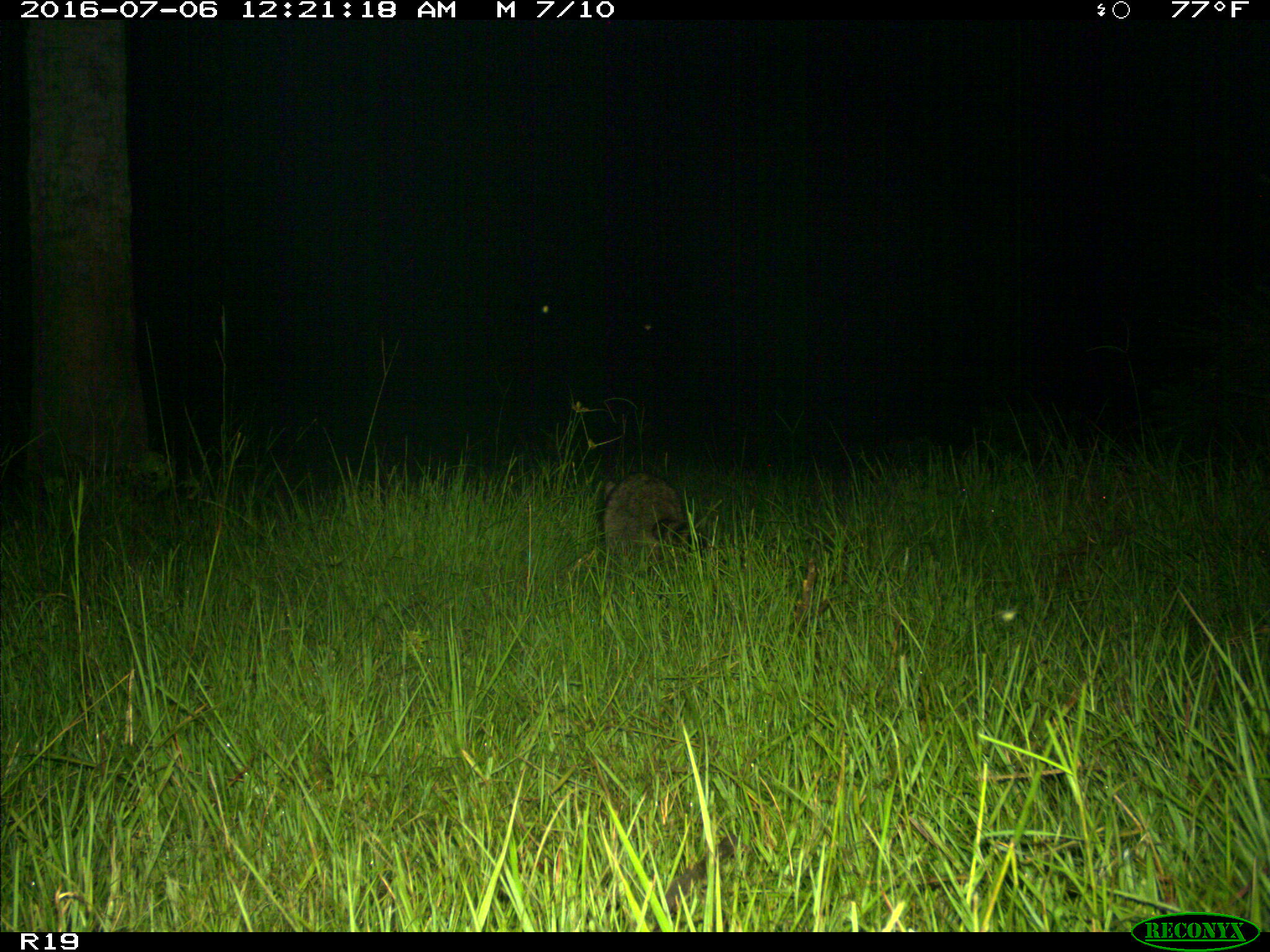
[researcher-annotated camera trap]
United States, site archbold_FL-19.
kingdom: Animalia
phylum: Chordata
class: Mammalia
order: Carnivora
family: Procyonidae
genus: Procyon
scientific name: Procyon lotor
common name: common raccoon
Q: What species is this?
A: Procyon lotor (common raccoon).